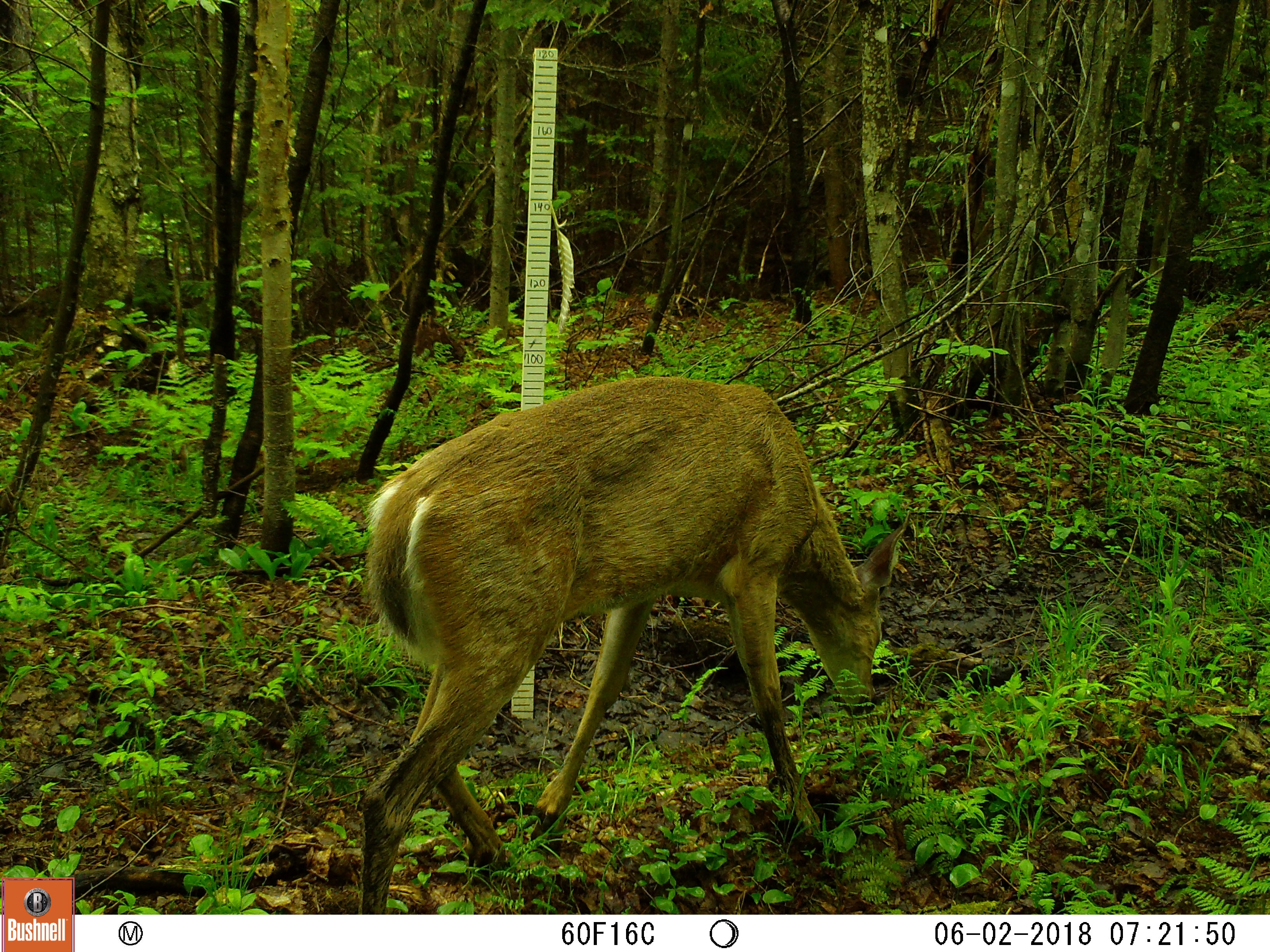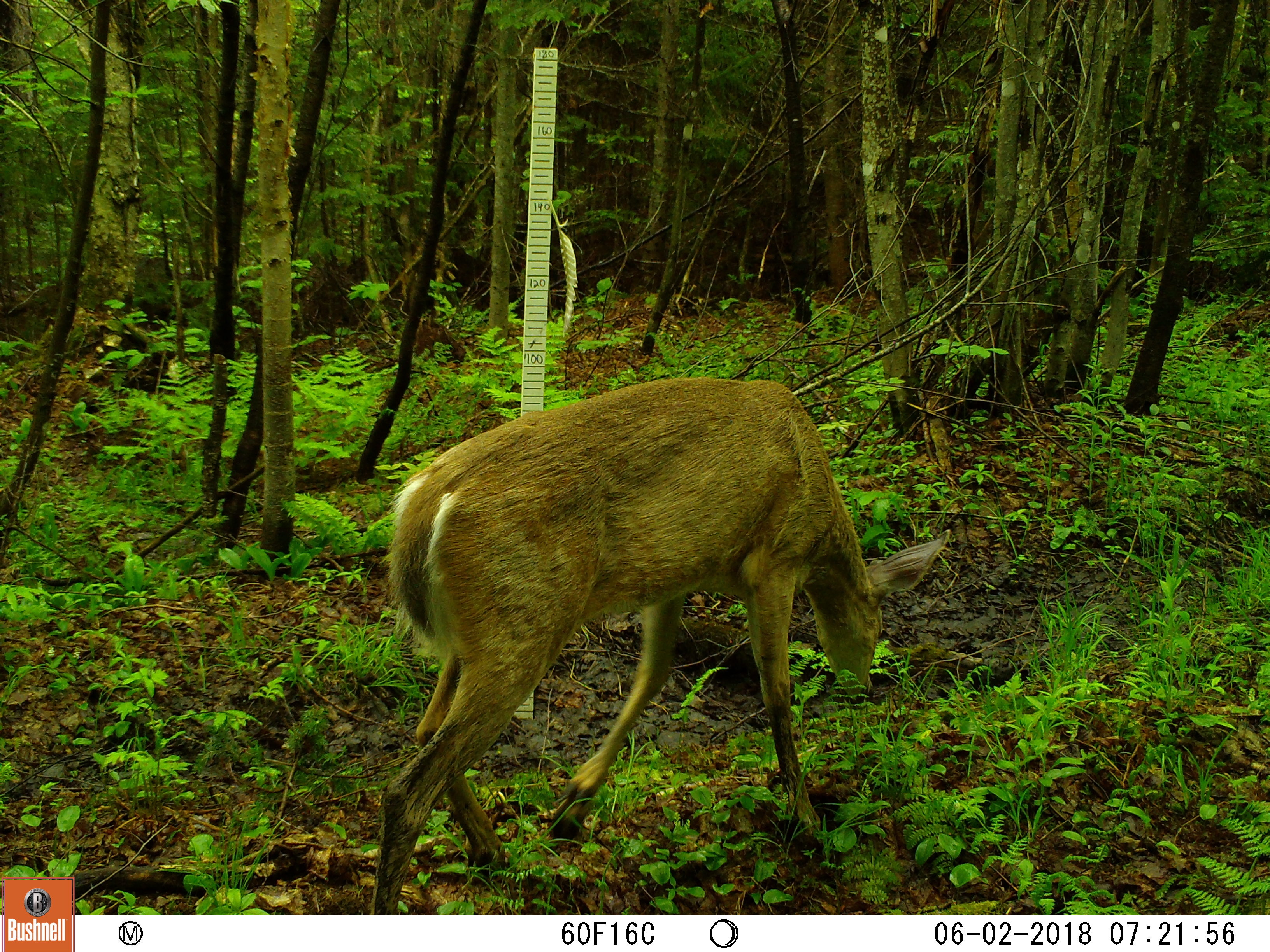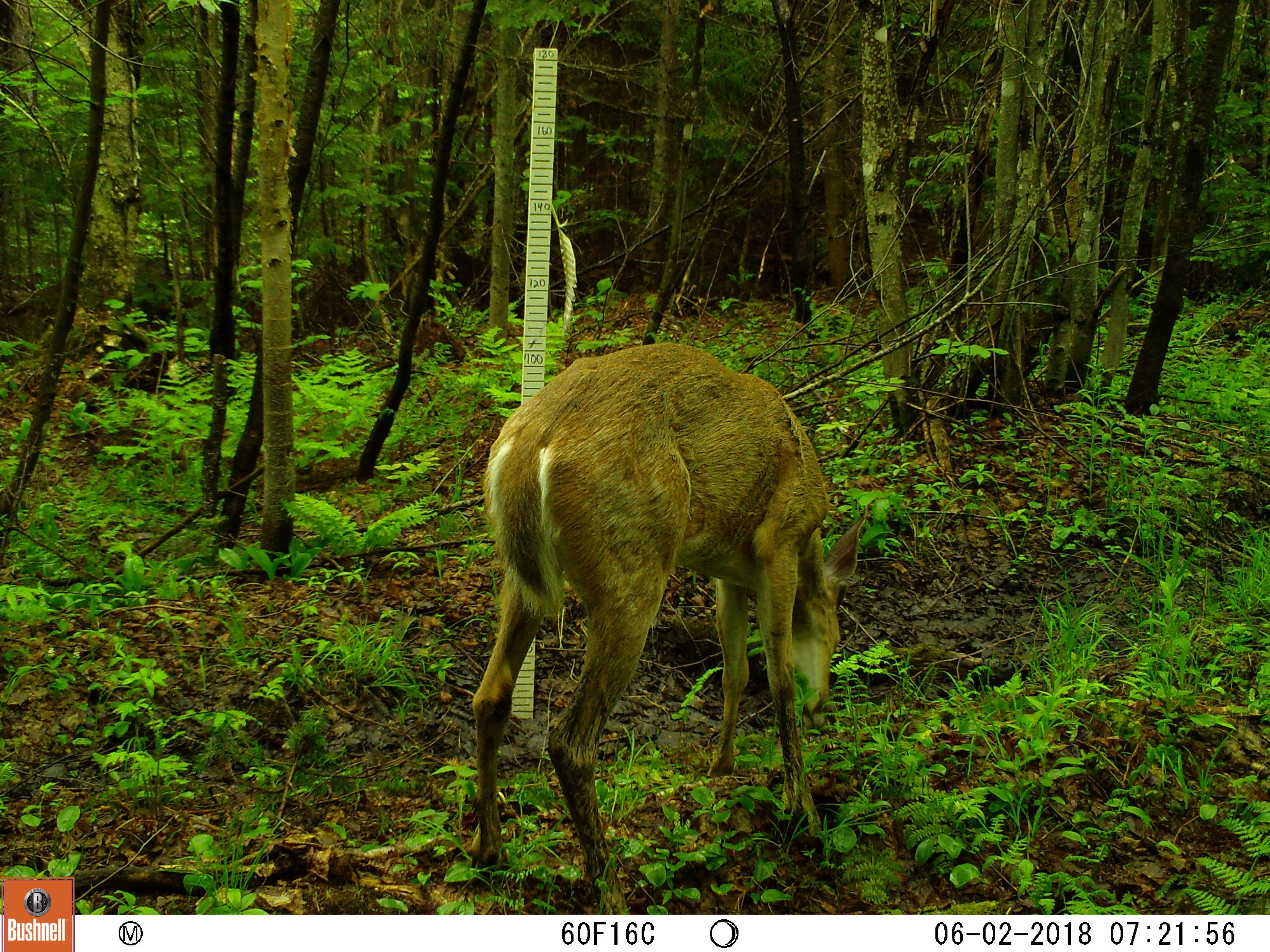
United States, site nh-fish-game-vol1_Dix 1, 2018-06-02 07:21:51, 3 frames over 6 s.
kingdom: Animalia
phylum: Chordata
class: Mammalia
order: Artiodactyla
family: Cervidae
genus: Odocoileus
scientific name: Odocoileus virginianus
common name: white-tailed deer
White-tailed deer (Odocoileus virginianus).